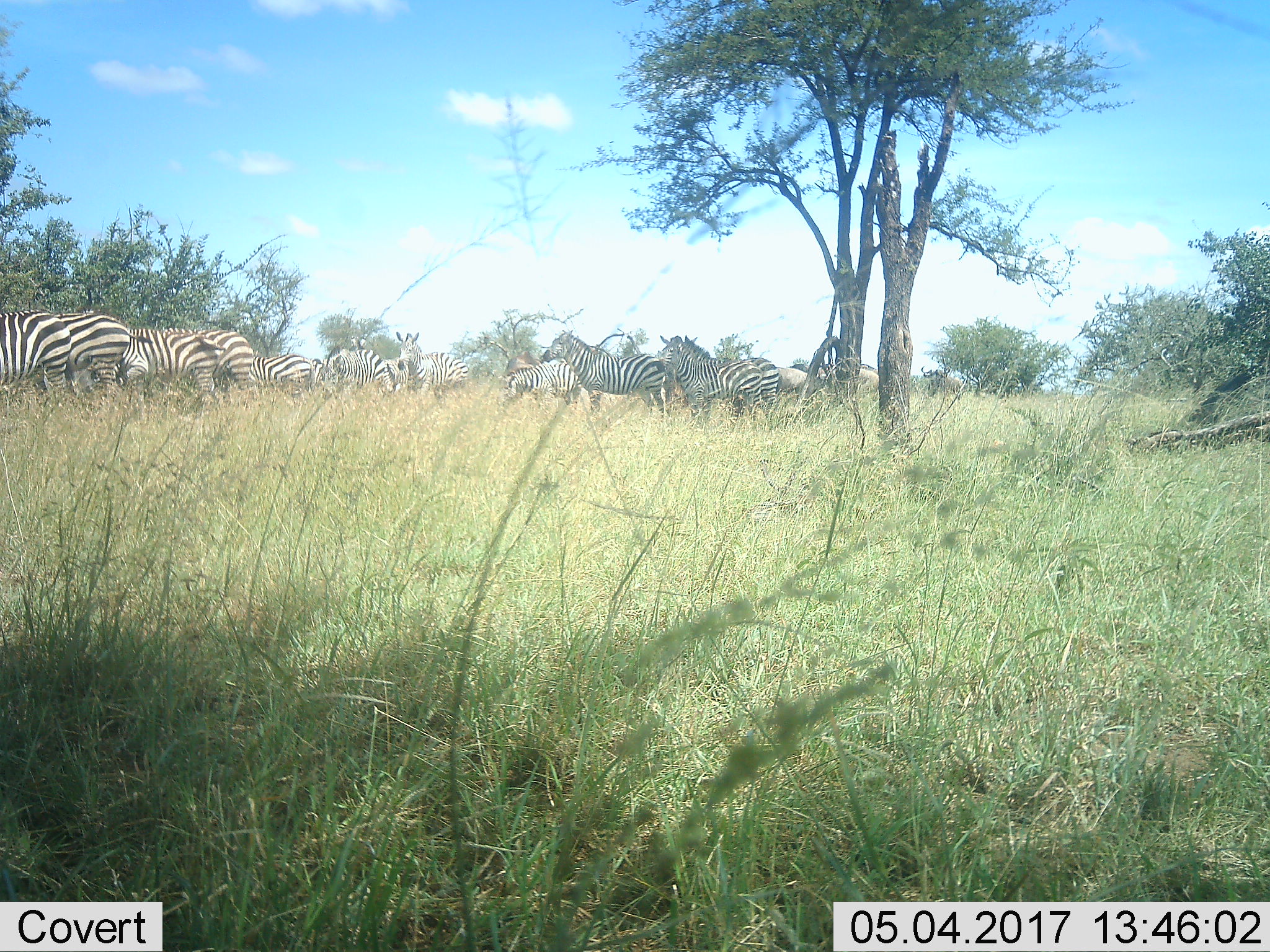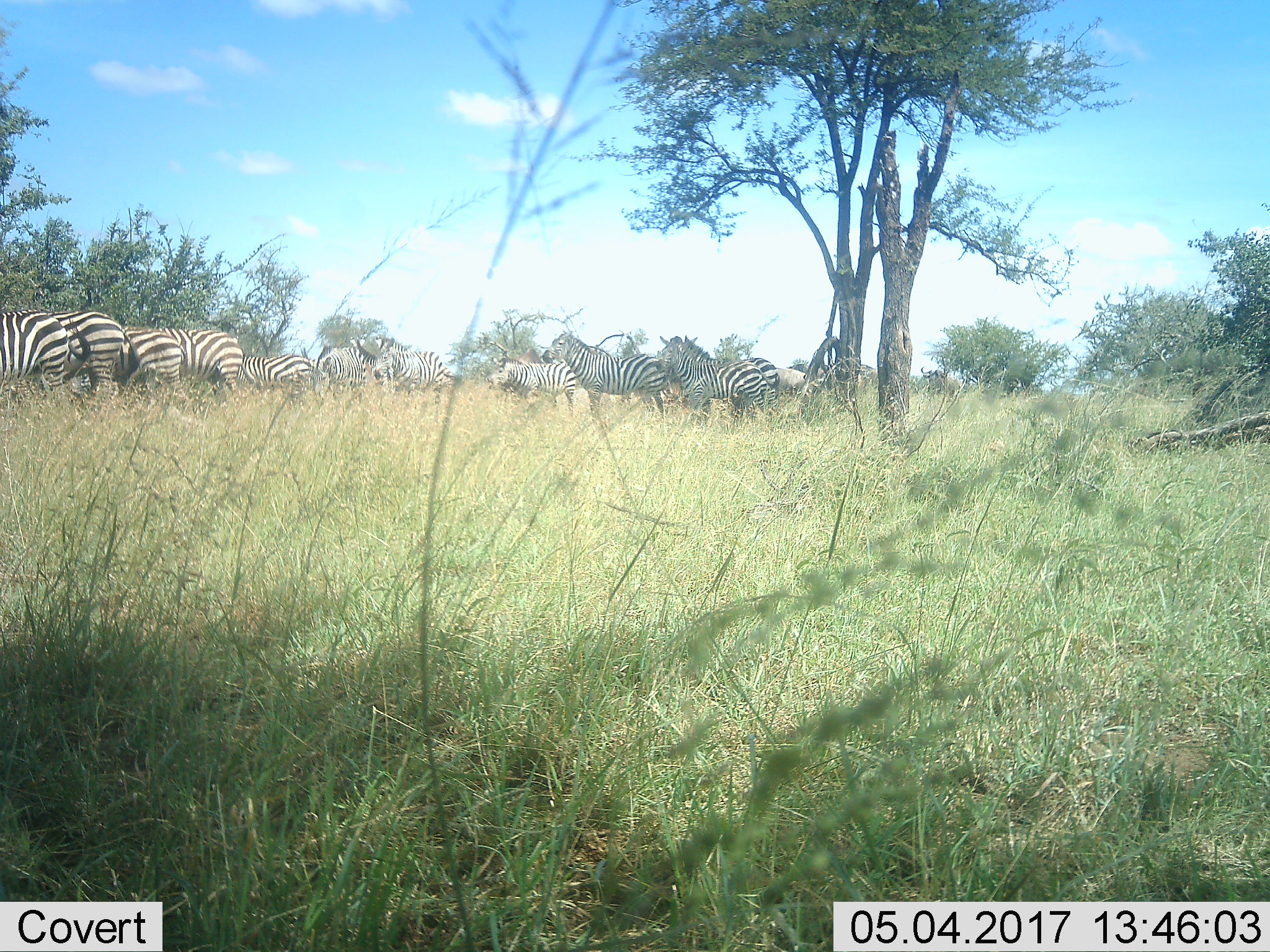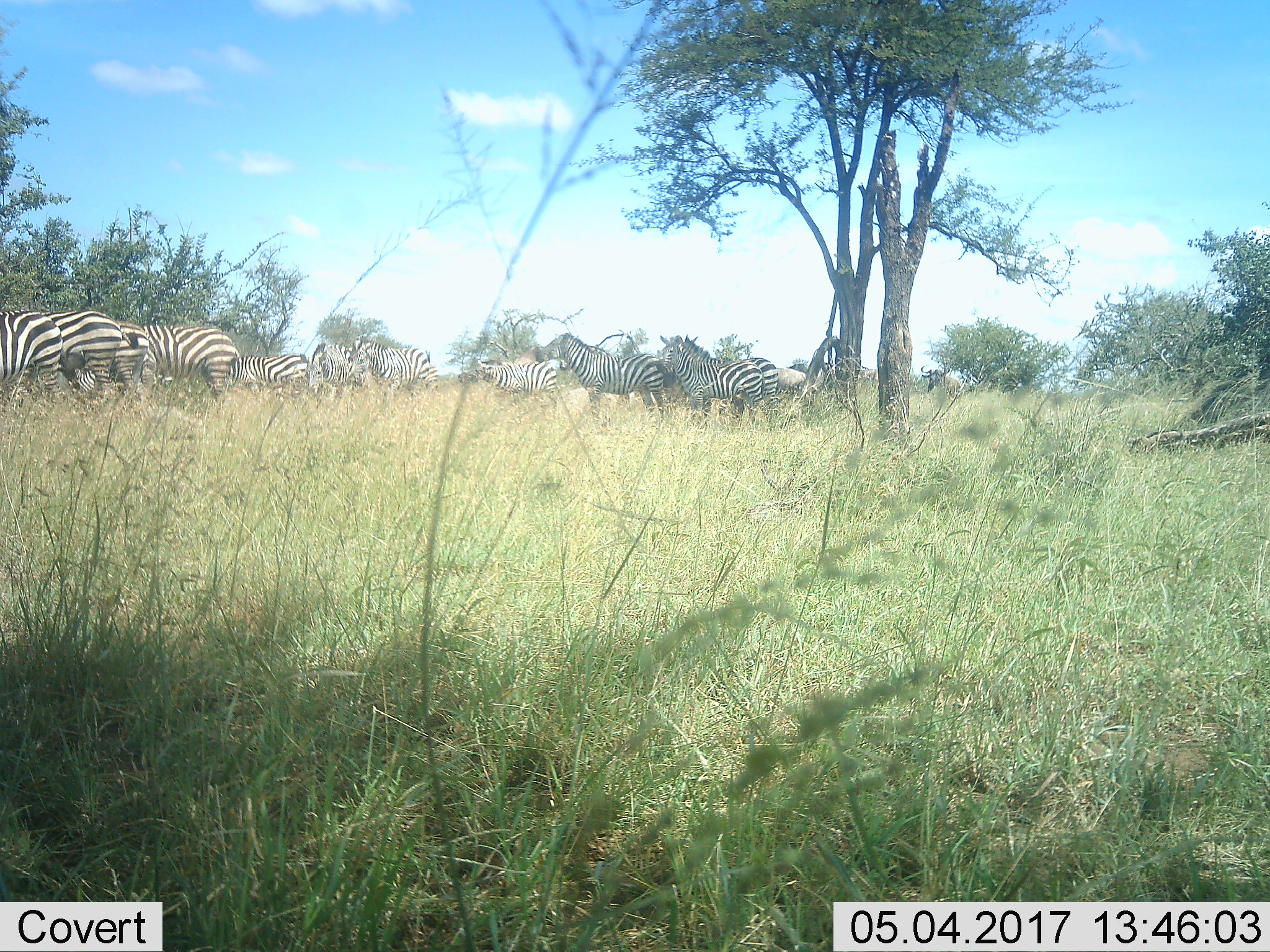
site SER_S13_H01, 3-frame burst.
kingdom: Animalia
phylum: Chordata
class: Mammalia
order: Artiodactyla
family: Bovidae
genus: Connochaetes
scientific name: Connochaetes taurinus taurinus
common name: blue wildebeest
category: wildebeestblue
Wildebeestblue (blue wildebeest) (Connochaetes taurinus taurinus), count 4. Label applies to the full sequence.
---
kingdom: Animalia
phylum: Chordata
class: Mammalia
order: Perissodactyla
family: Equidae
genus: Equus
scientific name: Equus quagga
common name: plains zebra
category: zebraplains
Zebraplains (plains zebra) (Equus quagga), count 11-50. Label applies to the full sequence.